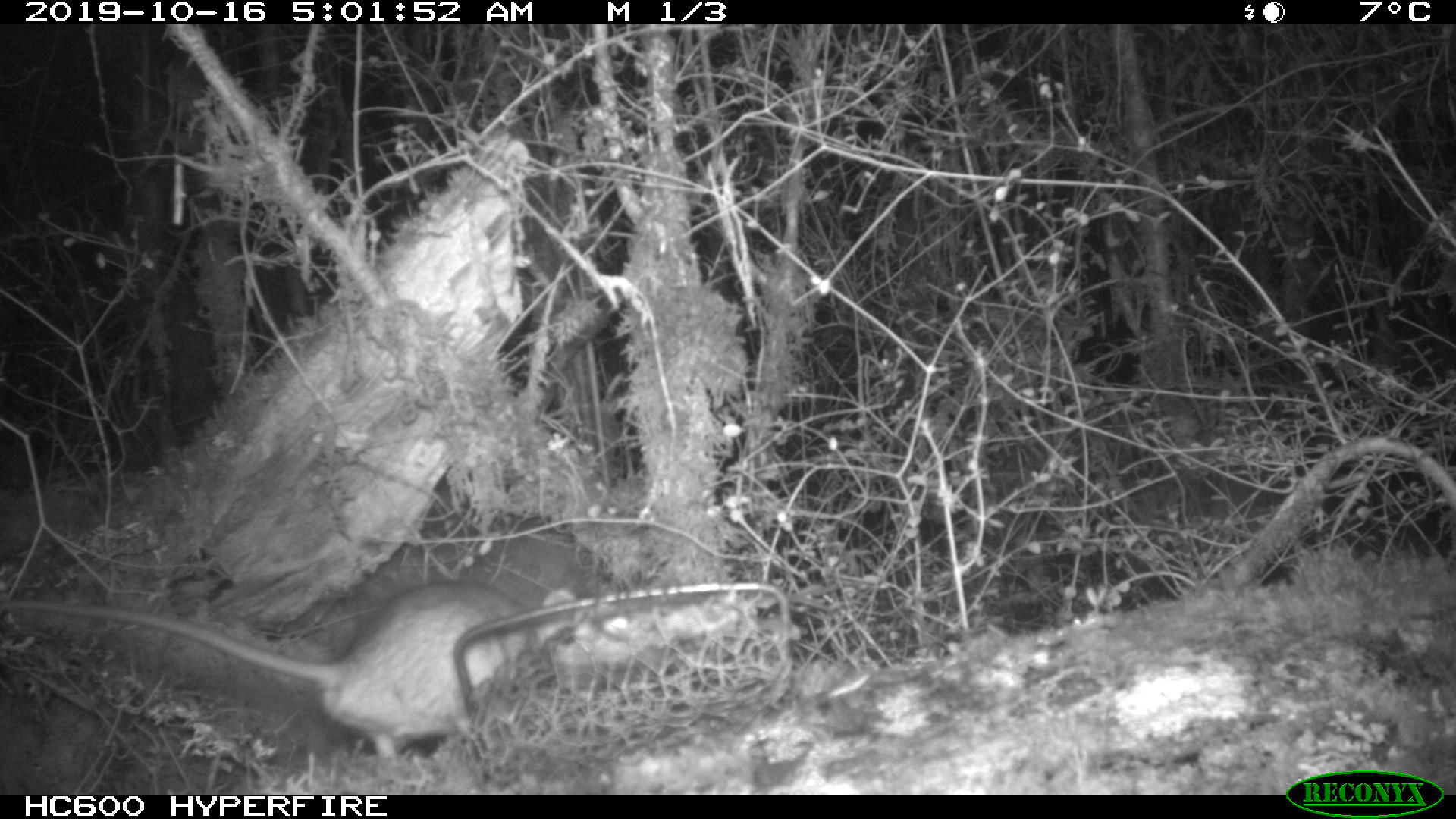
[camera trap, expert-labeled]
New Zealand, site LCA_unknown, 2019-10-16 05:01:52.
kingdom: Animalia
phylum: Chordata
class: Mammalia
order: Rodentia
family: Muridae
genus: Rattus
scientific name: Rattus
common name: rat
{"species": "rat (Rattus)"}